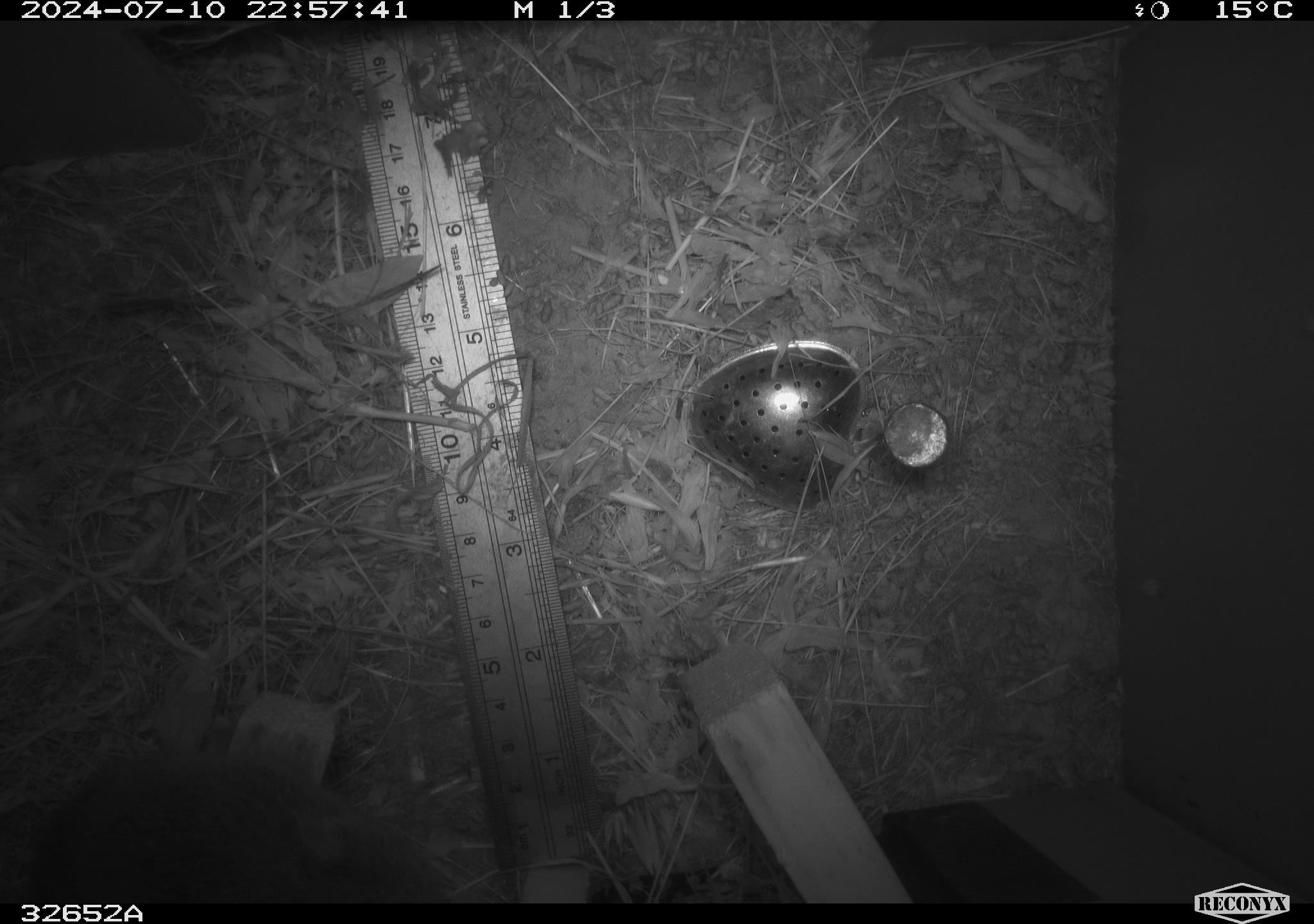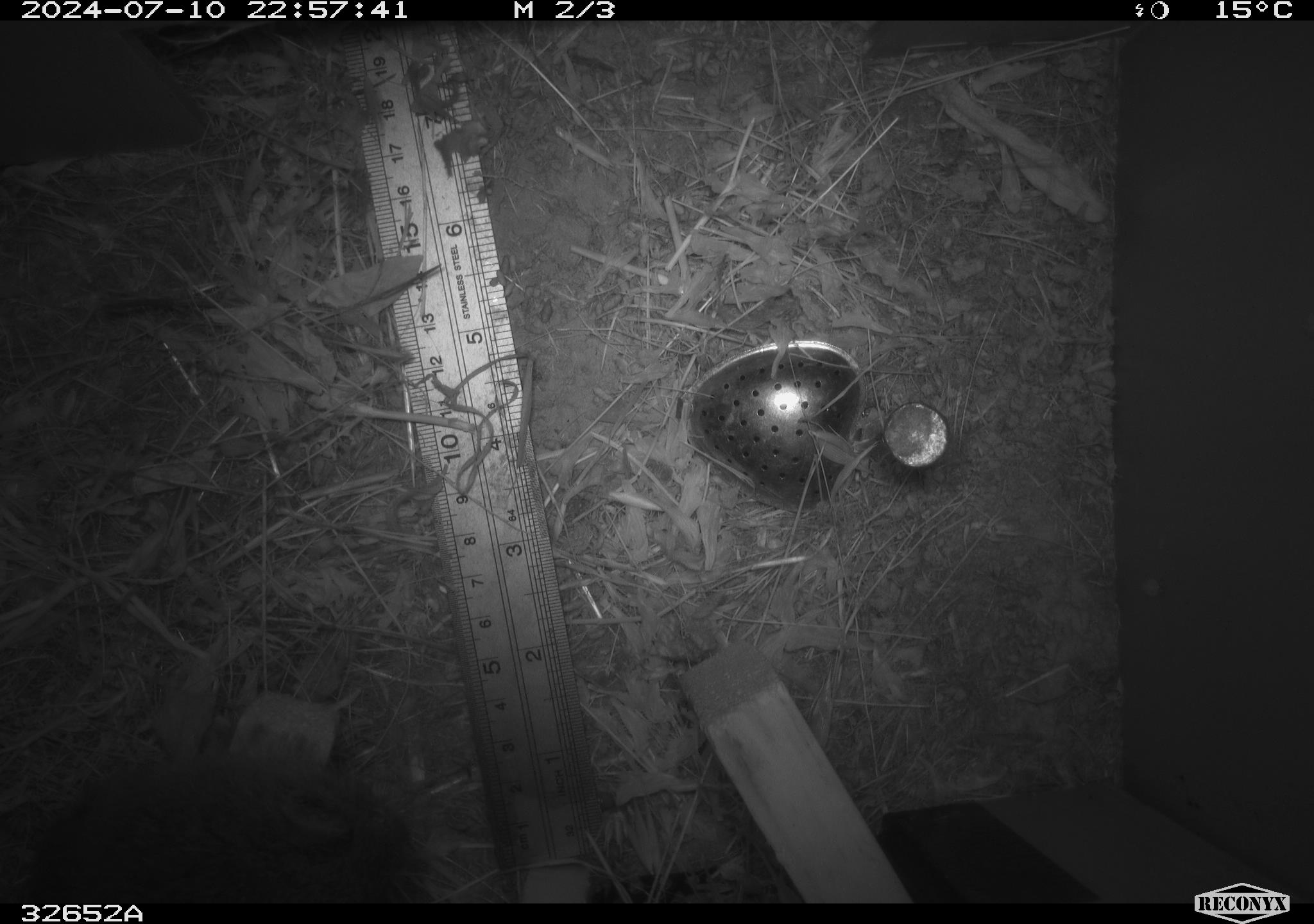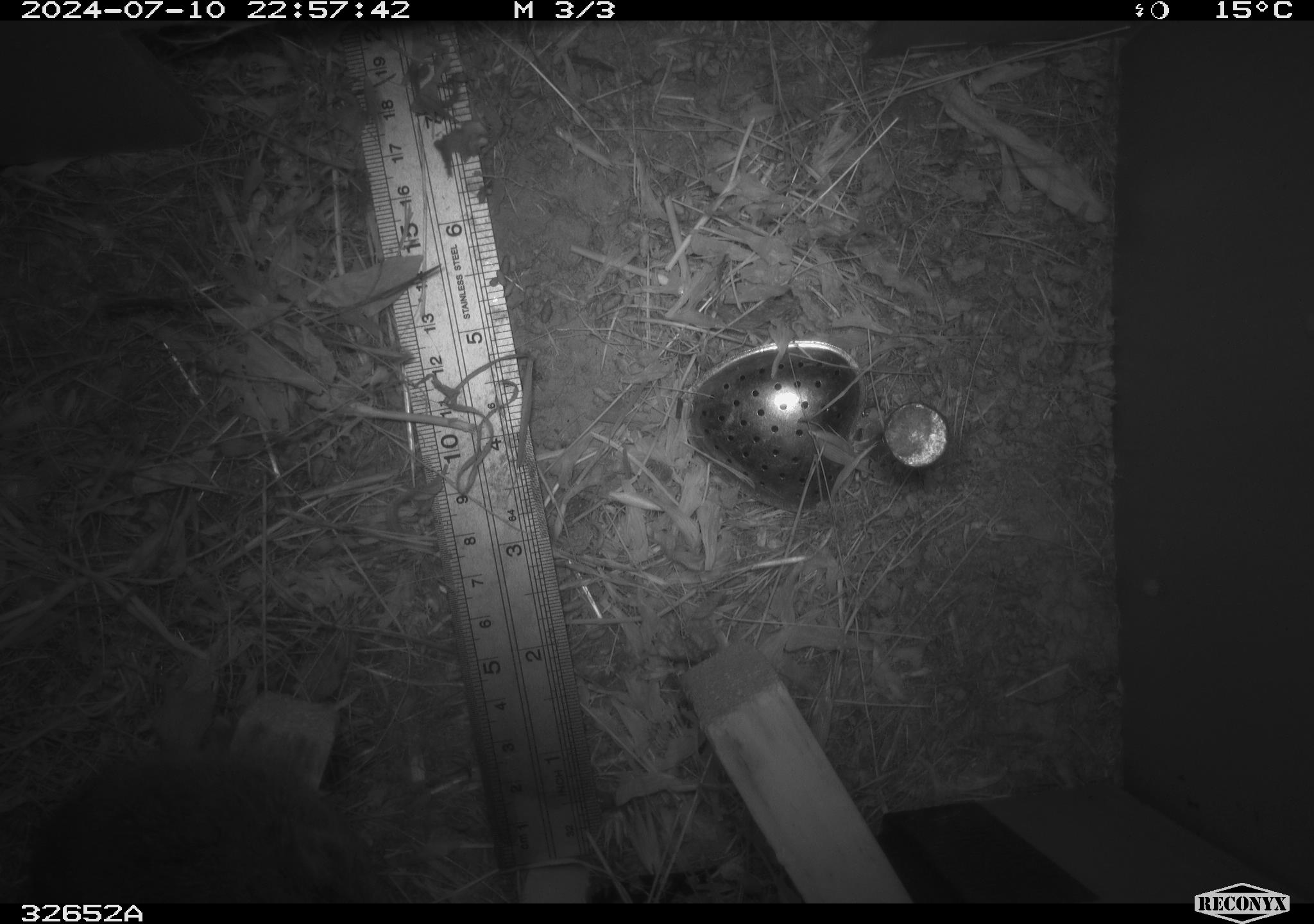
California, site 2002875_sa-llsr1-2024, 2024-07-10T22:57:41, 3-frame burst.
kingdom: Animalia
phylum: Chordata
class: Mammalia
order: Rodentia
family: Cricetidae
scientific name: Arvicolinae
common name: voles, lemmings, and muskrats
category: arvicolinae subfamily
Arvicolinae subfamily (voles, lemmings, and muskrats) (Arvicolinae).